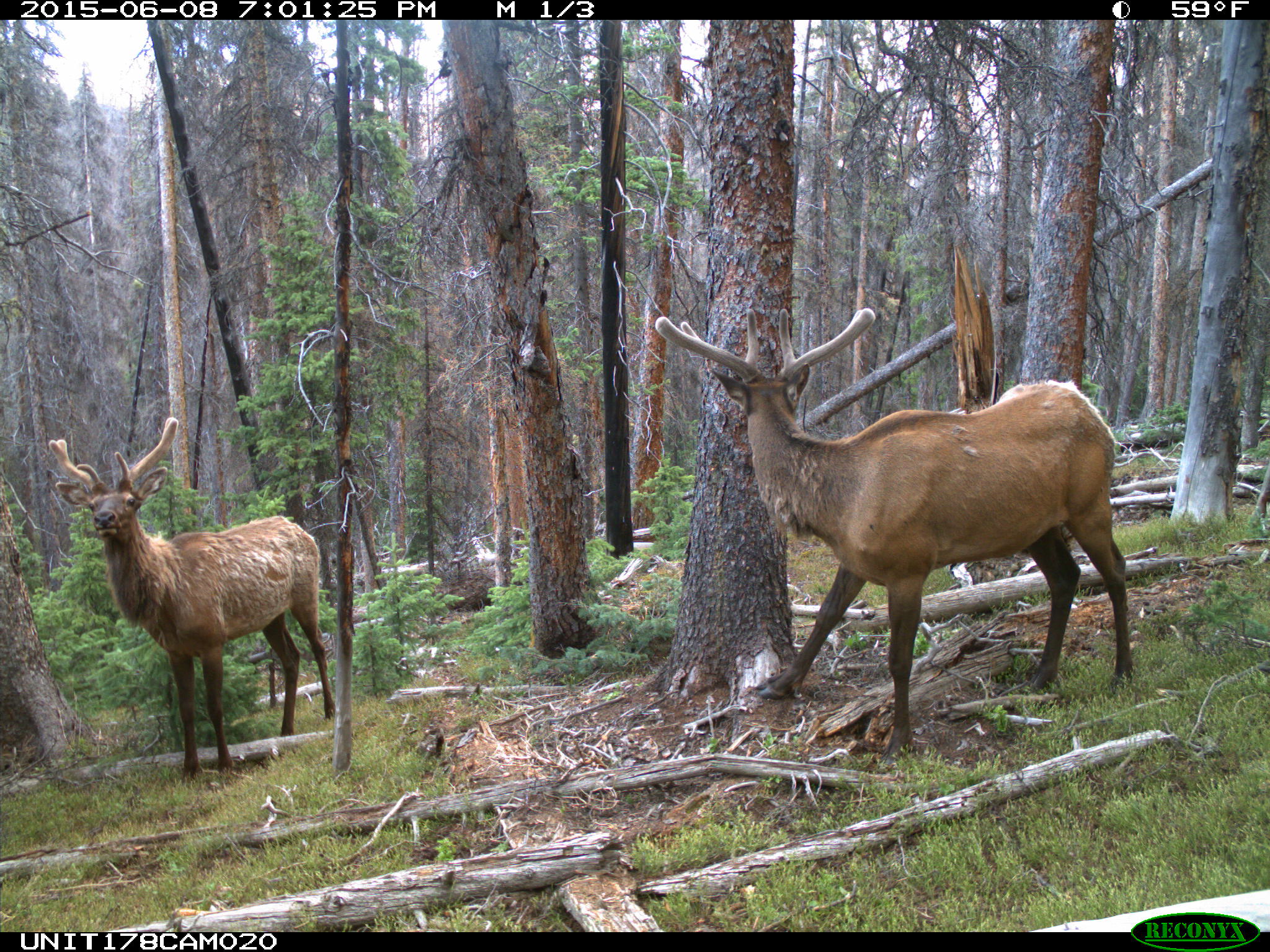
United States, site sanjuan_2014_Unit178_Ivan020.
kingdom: Animalia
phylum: Chordata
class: Mammalia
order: Artiodactyla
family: Cervidae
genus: Cervus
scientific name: Cervus elaphus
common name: red deer